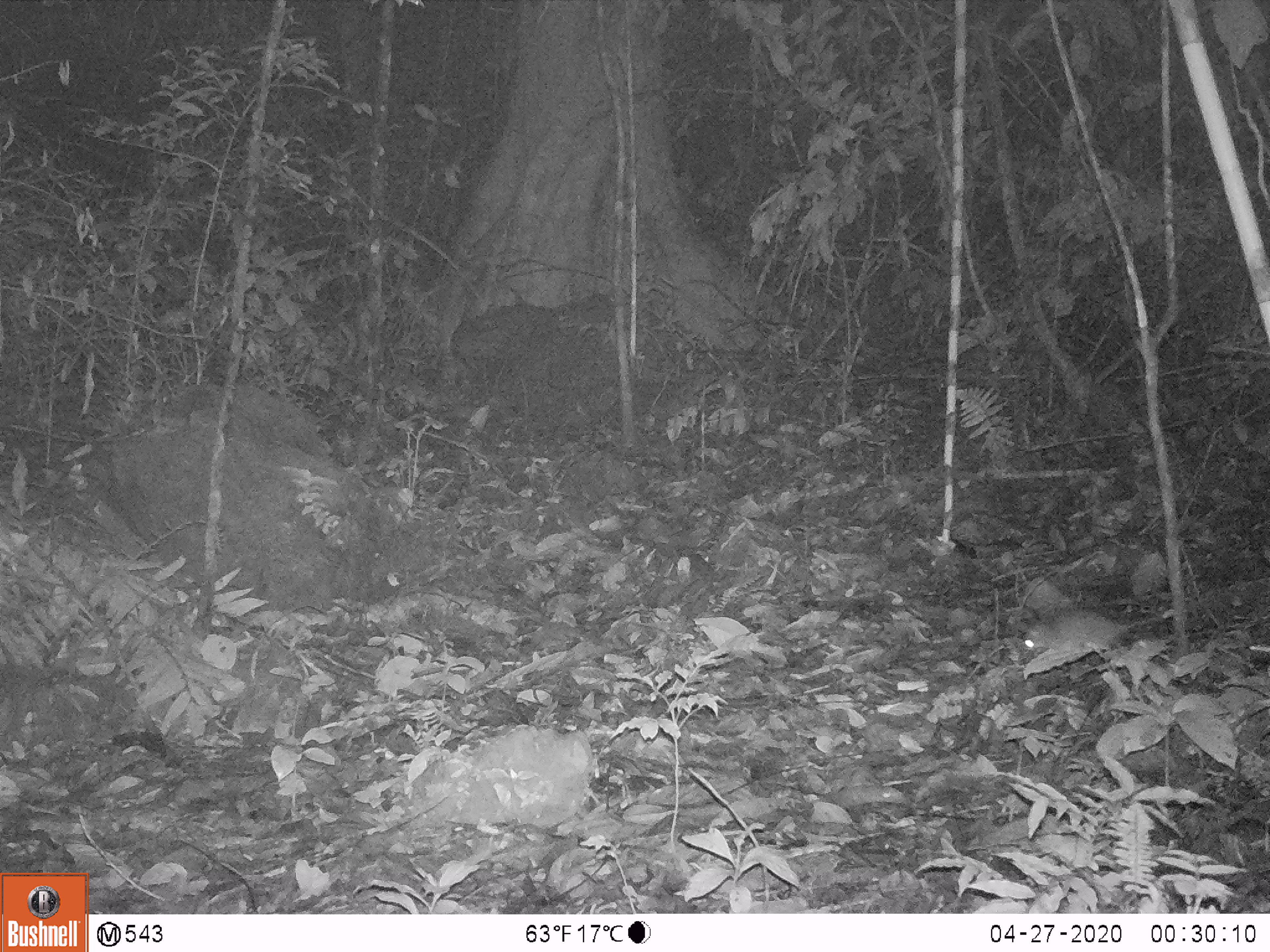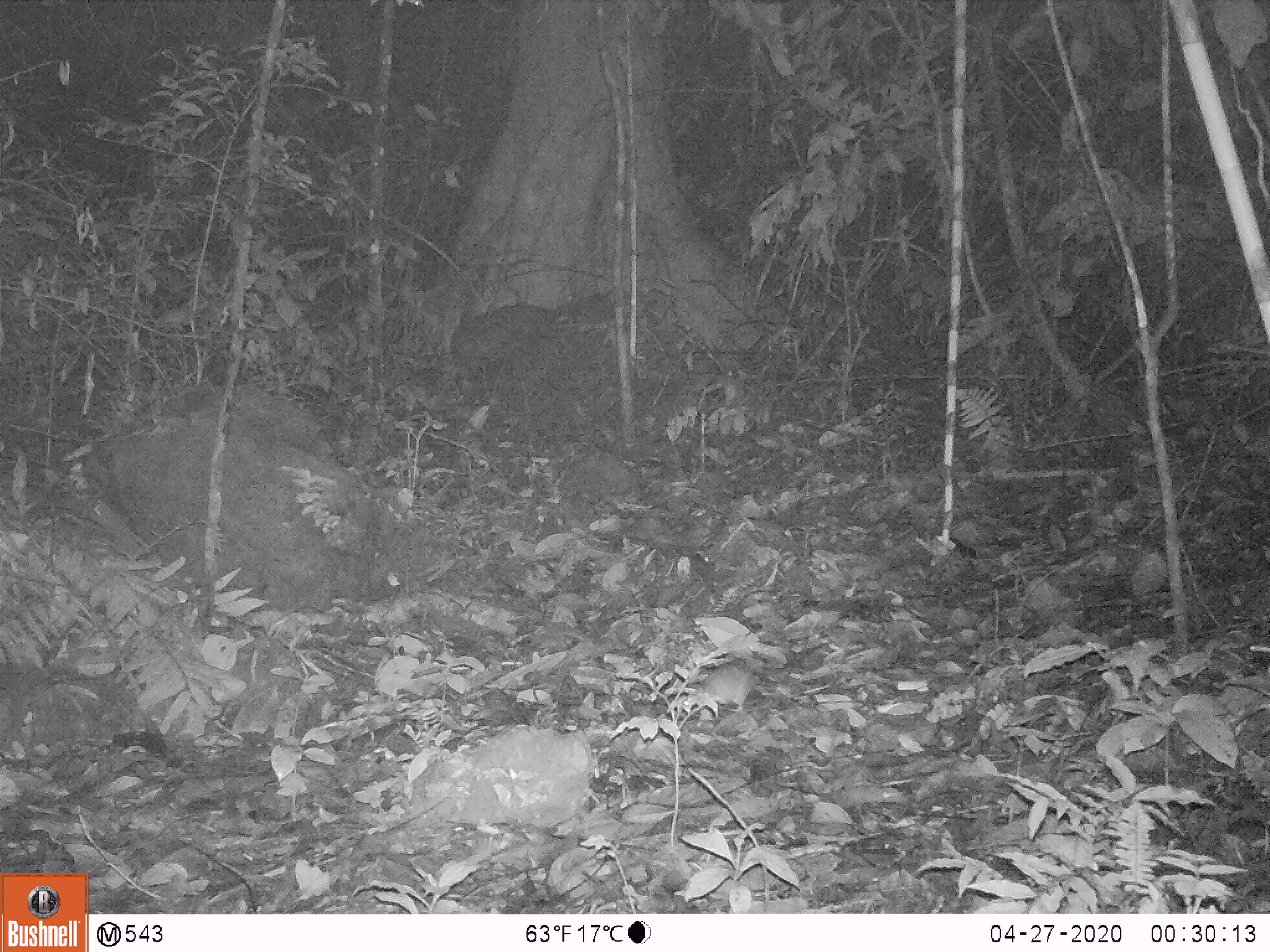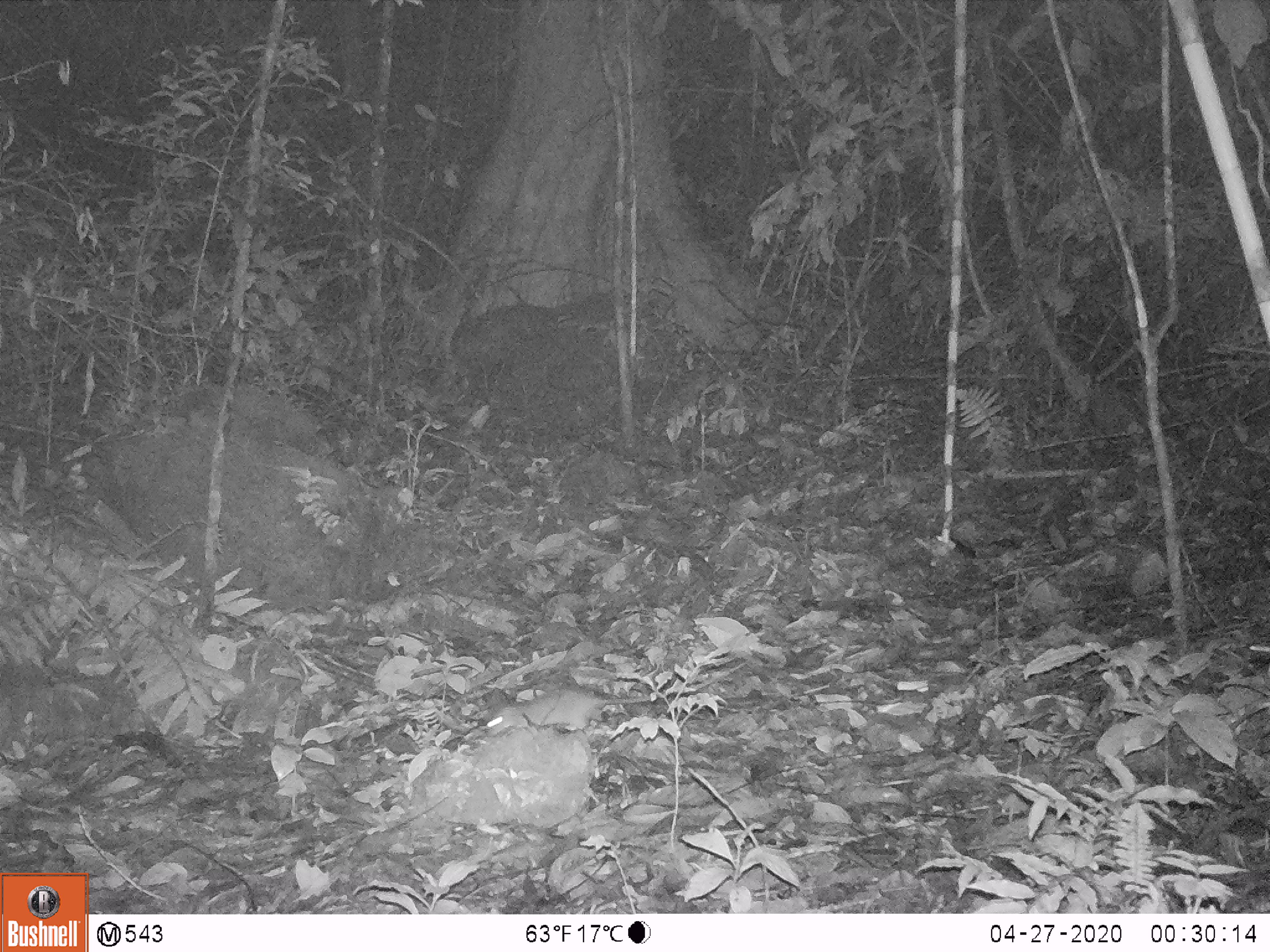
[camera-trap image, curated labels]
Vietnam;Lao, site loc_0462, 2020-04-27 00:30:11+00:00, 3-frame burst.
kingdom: Animalia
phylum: Chordata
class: Mammalia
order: Rodentia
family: Muridae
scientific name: Muridae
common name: old-world mice and rats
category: unidentified murid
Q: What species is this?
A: Unidentified murid (old-world mice and rats) (Muridae).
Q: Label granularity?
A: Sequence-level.